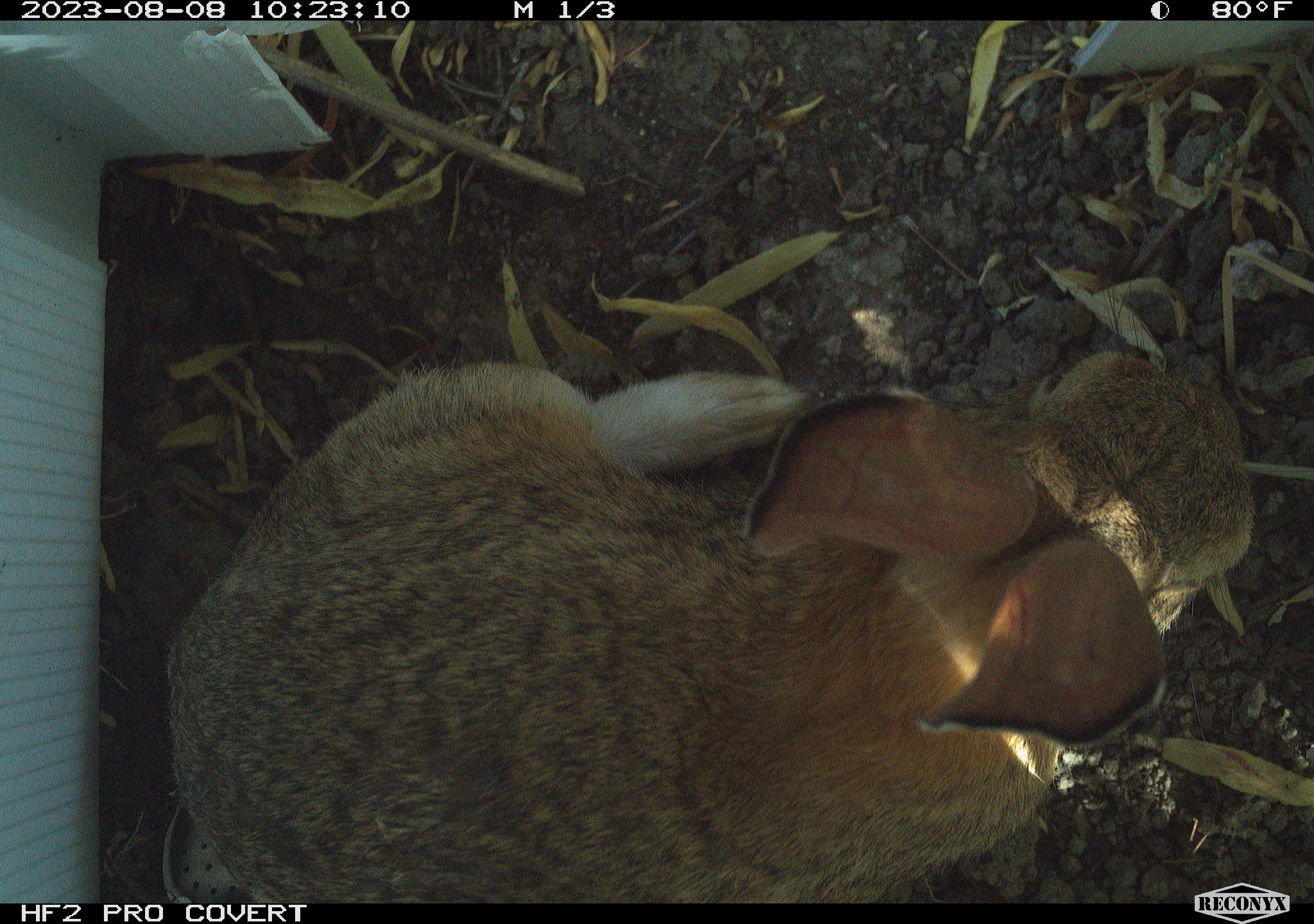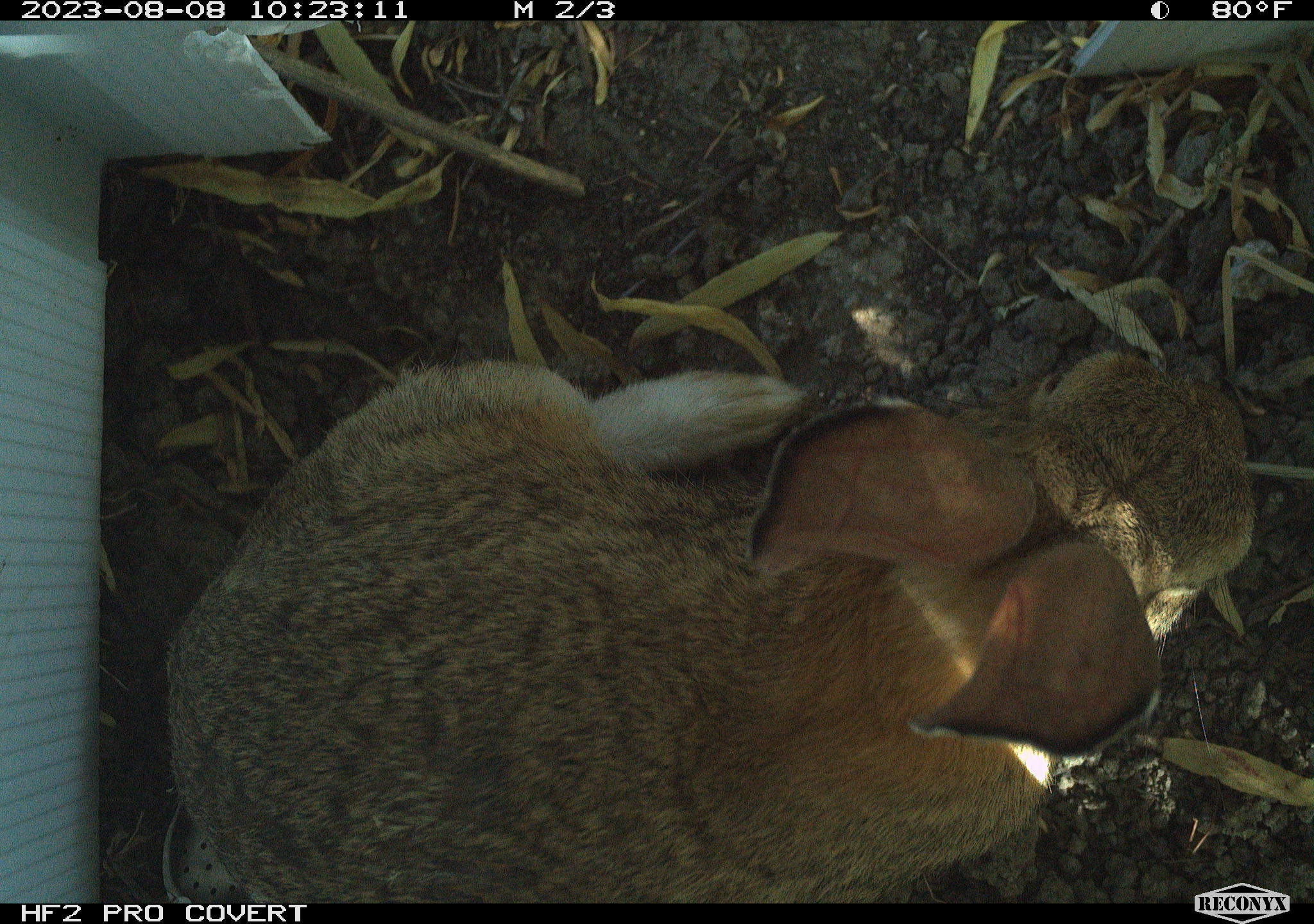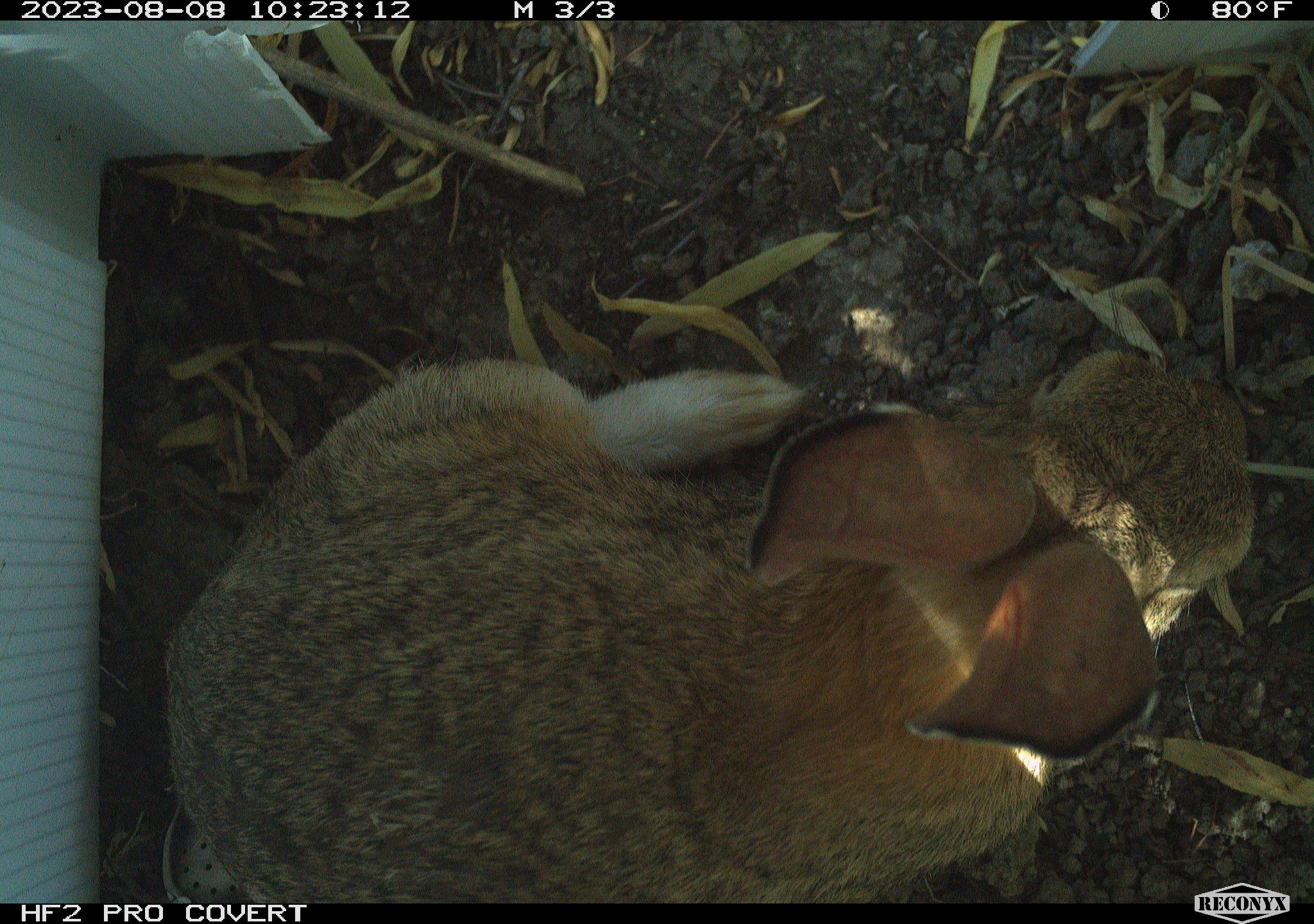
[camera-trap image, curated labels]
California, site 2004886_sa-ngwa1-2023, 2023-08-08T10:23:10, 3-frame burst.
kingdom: Animalia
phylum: Chordata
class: Mammalia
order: Lagomorpha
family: Leporidae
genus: Sylvilagus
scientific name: Sylvilagus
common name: cottontail rabbits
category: sylvilagus species